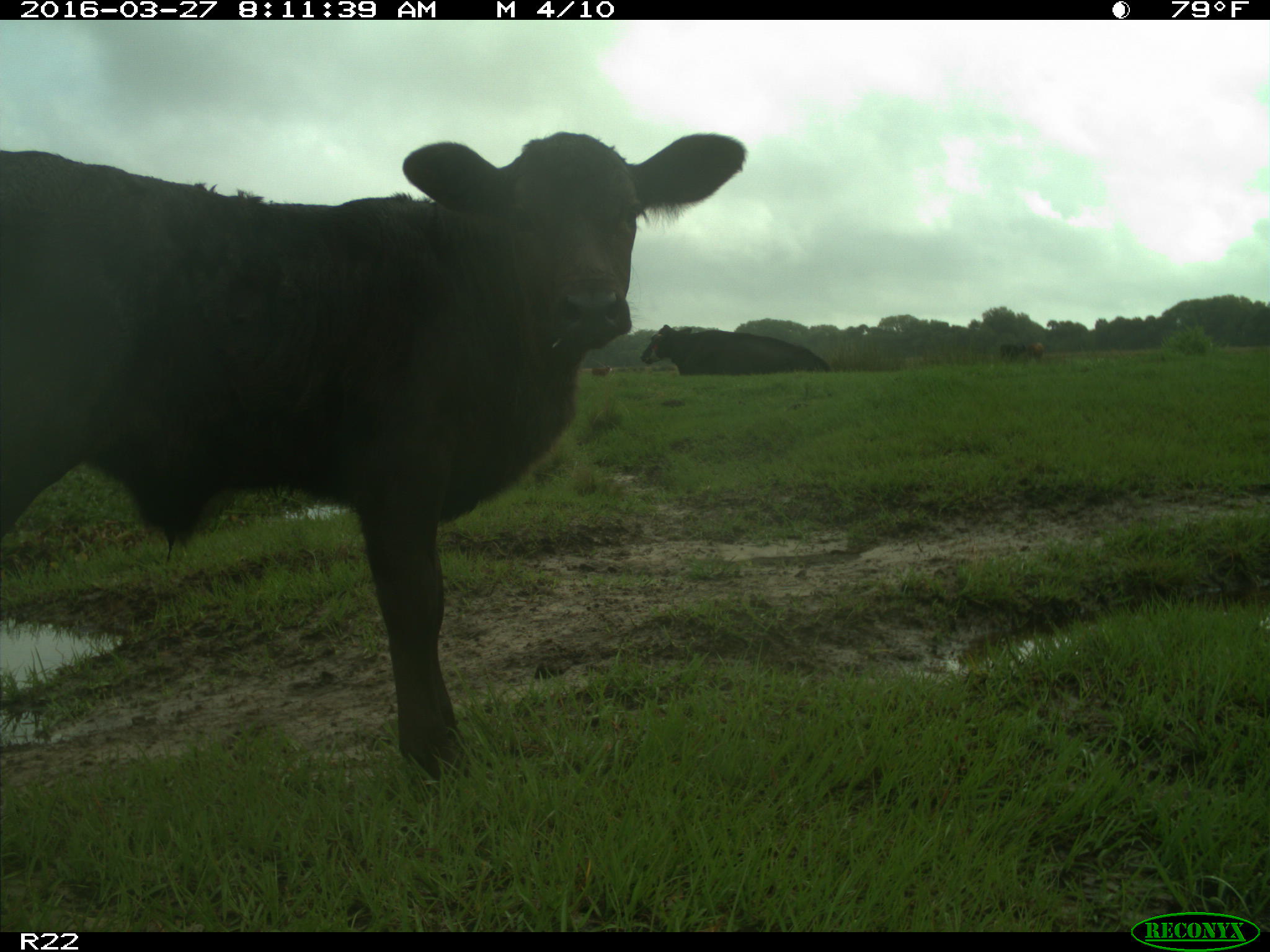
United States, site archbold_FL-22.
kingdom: Animalia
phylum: Chordata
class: Mammalia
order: Artiodactyla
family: Bovidae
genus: Bos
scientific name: Bos taurus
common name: domestic cow